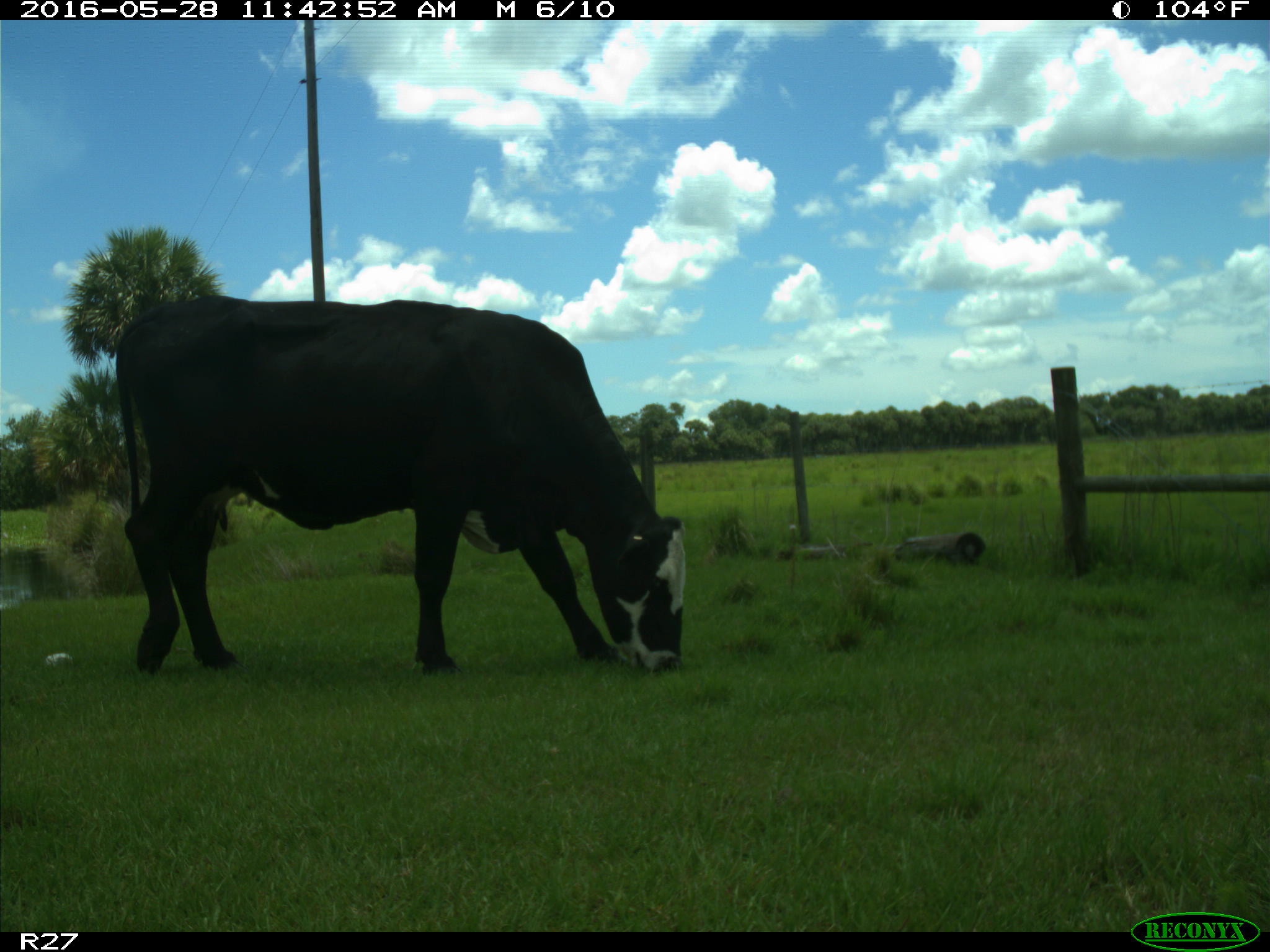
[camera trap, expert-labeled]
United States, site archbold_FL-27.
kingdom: Animalia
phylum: Chordata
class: Mammalia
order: Artiodactyla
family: Bovidae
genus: Bos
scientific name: Bos taurus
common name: domestic cow